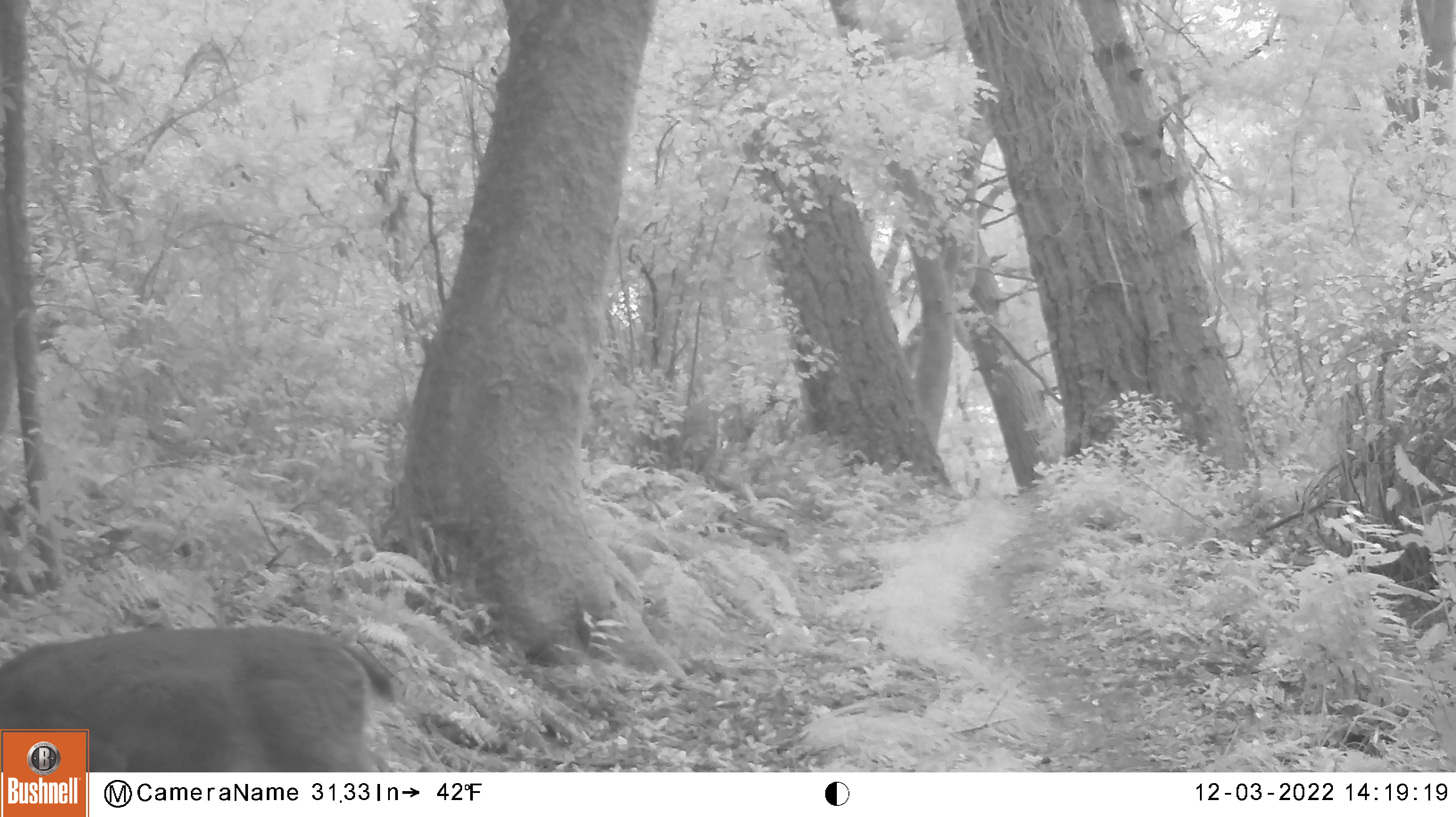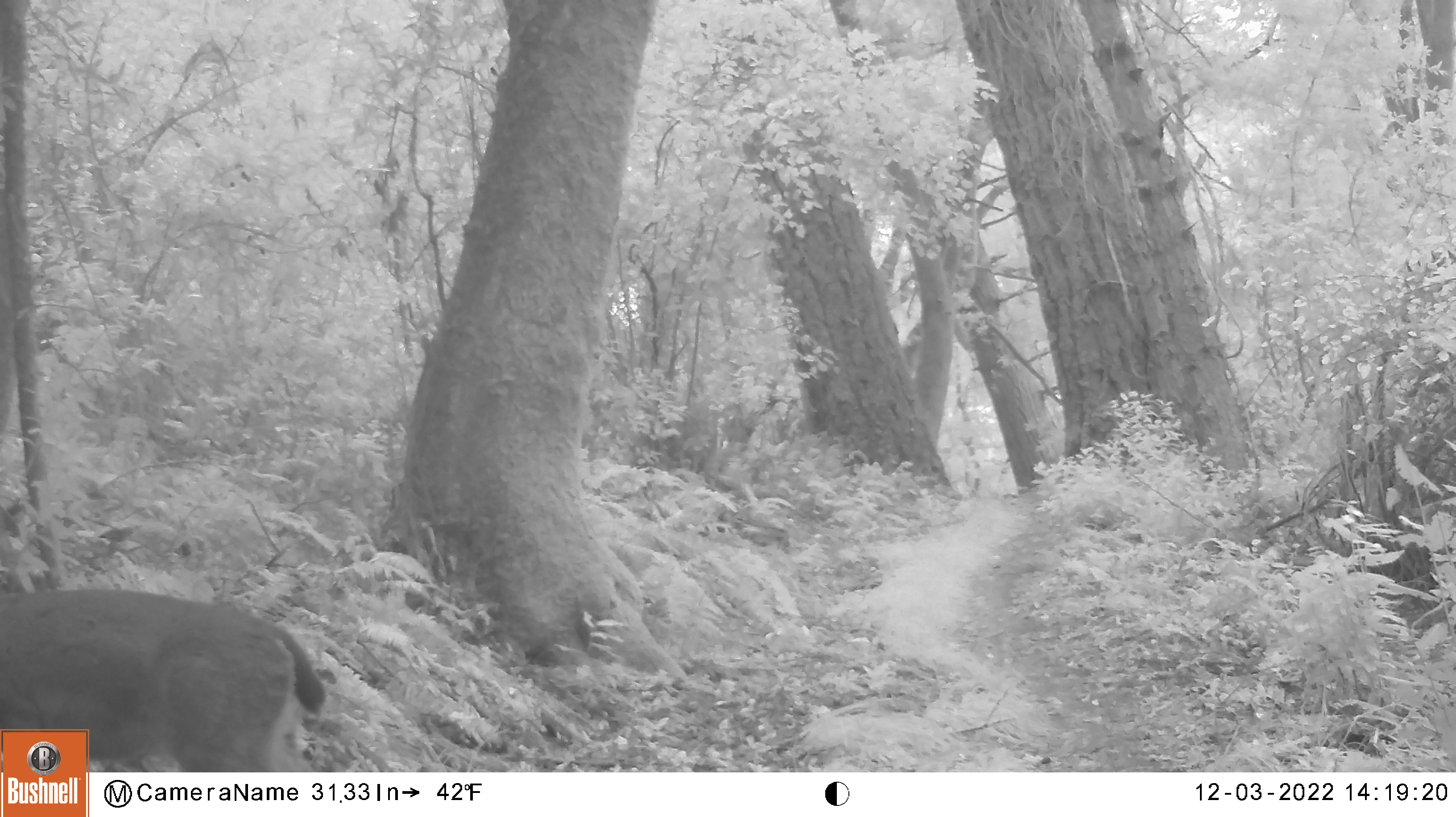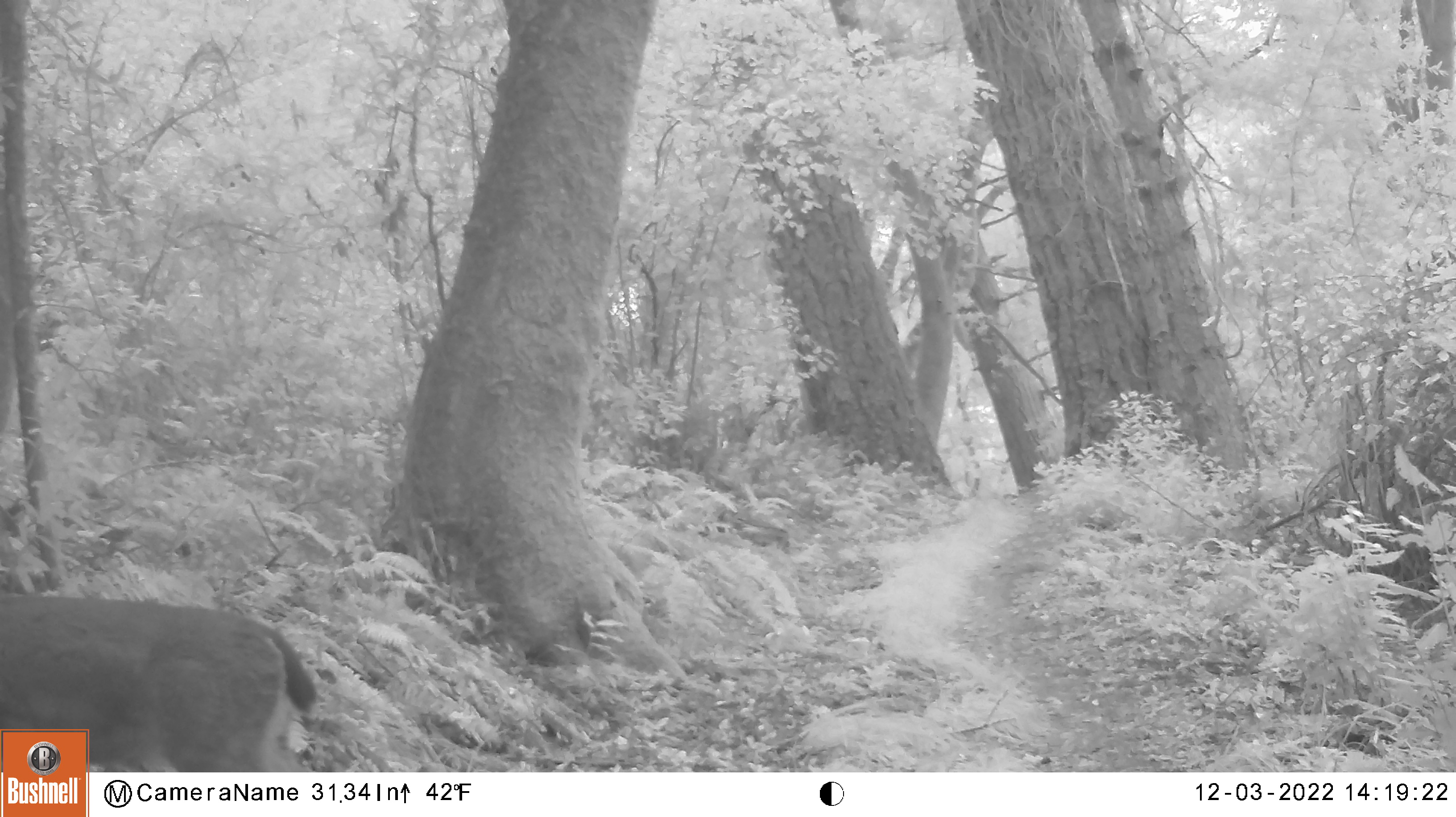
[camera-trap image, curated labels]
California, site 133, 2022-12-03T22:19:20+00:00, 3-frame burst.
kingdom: Animalia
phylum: Chordata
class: Mammalia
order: Artiodactyla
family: Cervidae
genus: Odocoileus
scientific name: Odocoileus hemionus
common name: mule deer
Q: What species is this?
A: Mule deer (Odocoileus hemionus).